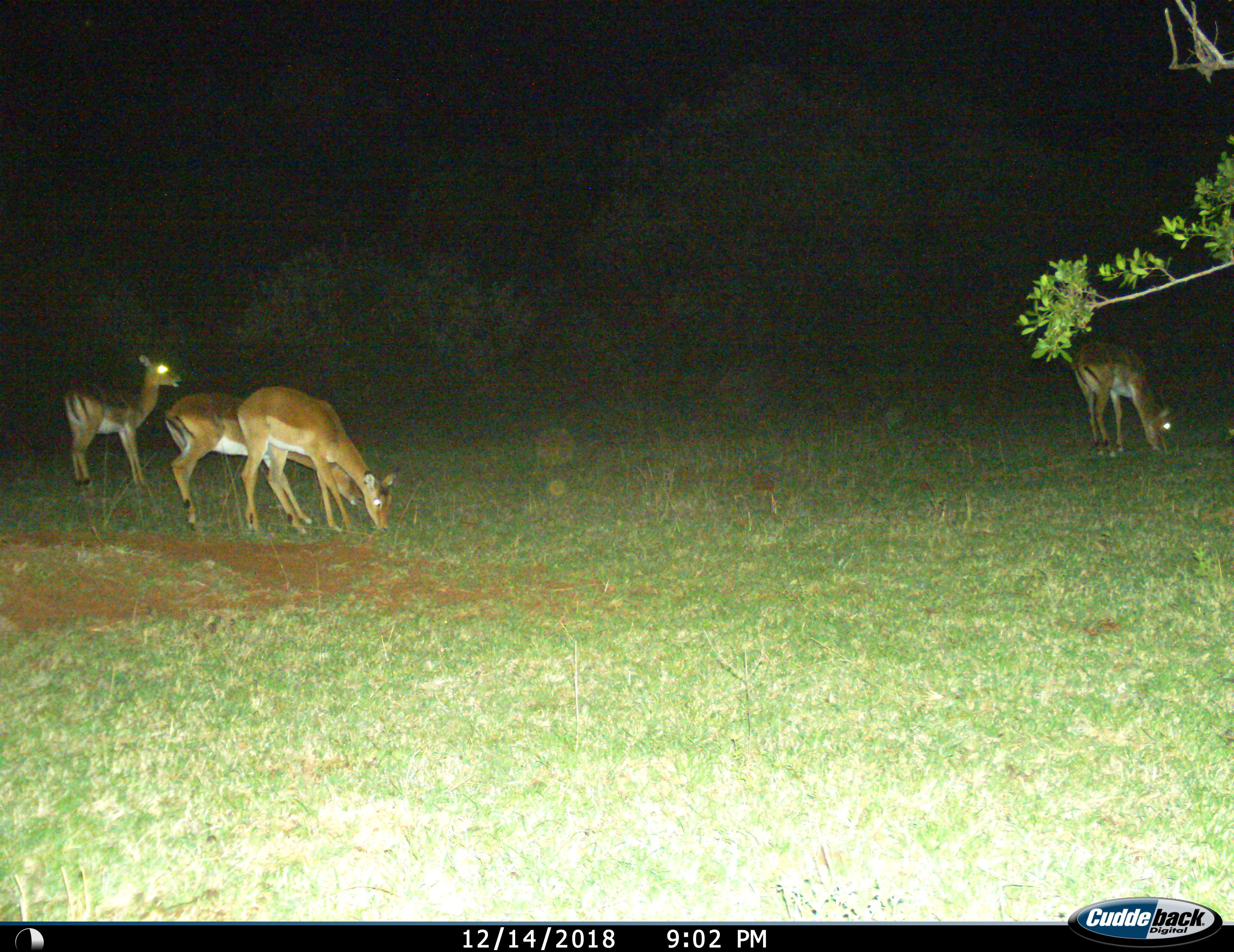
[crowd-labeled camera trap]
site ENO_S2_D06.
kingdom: Animalia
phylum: Chordata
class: Mammalia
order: Artiodactyla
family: Bovidae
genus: Aepyceros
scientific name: Aepyceros melampus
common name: impala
Impala (Aepyceros melampus), count 4. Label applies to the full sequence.